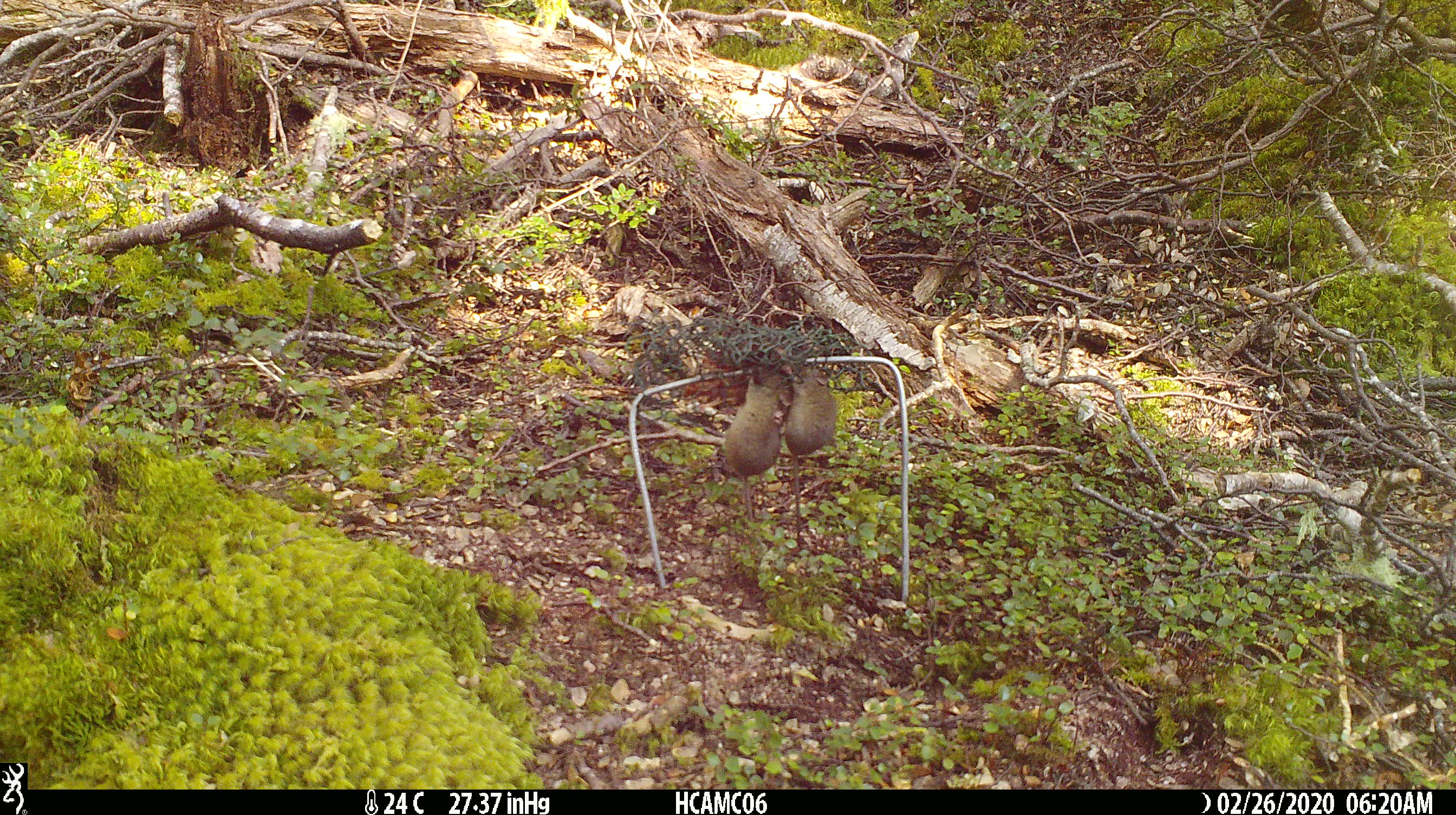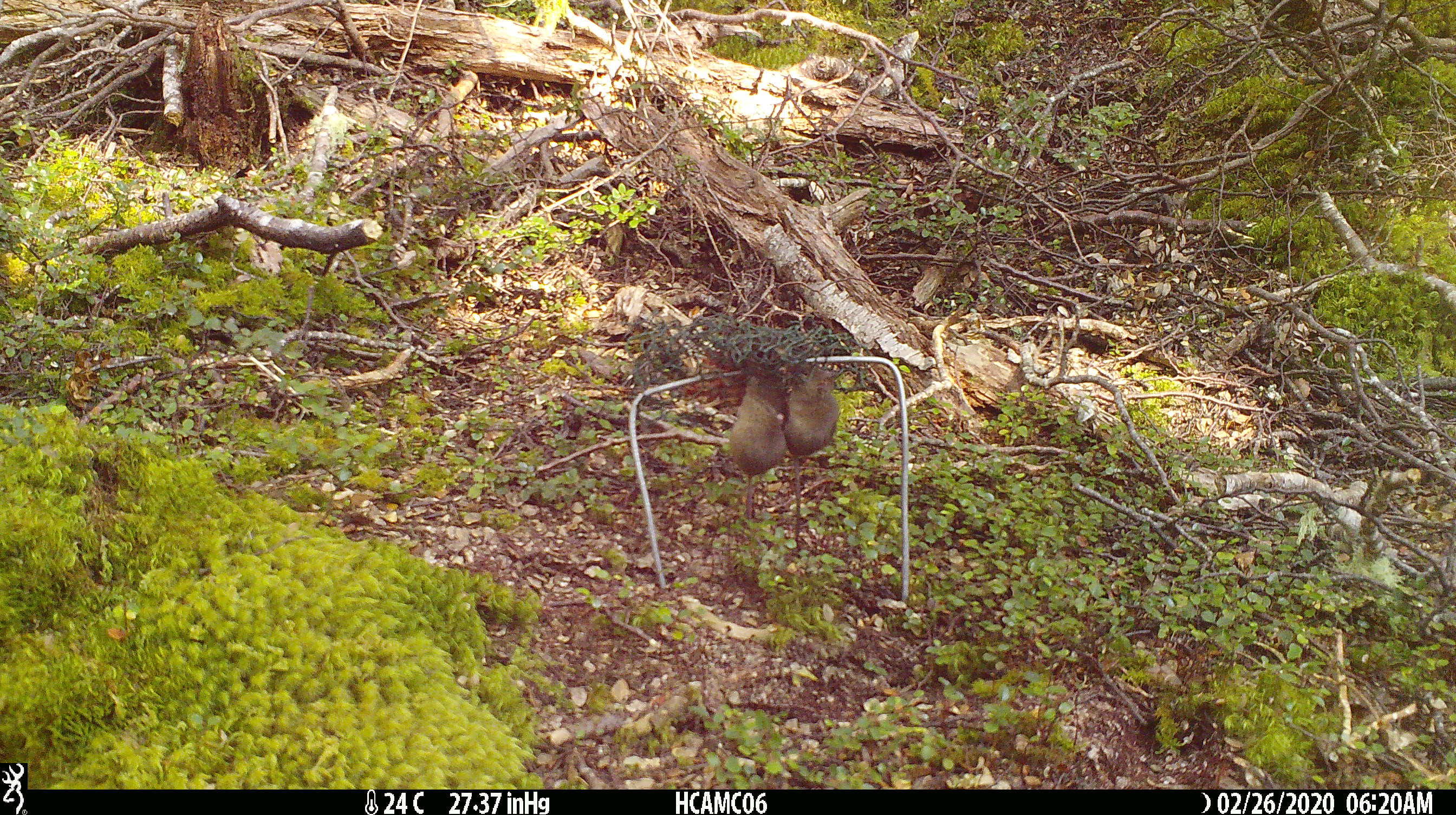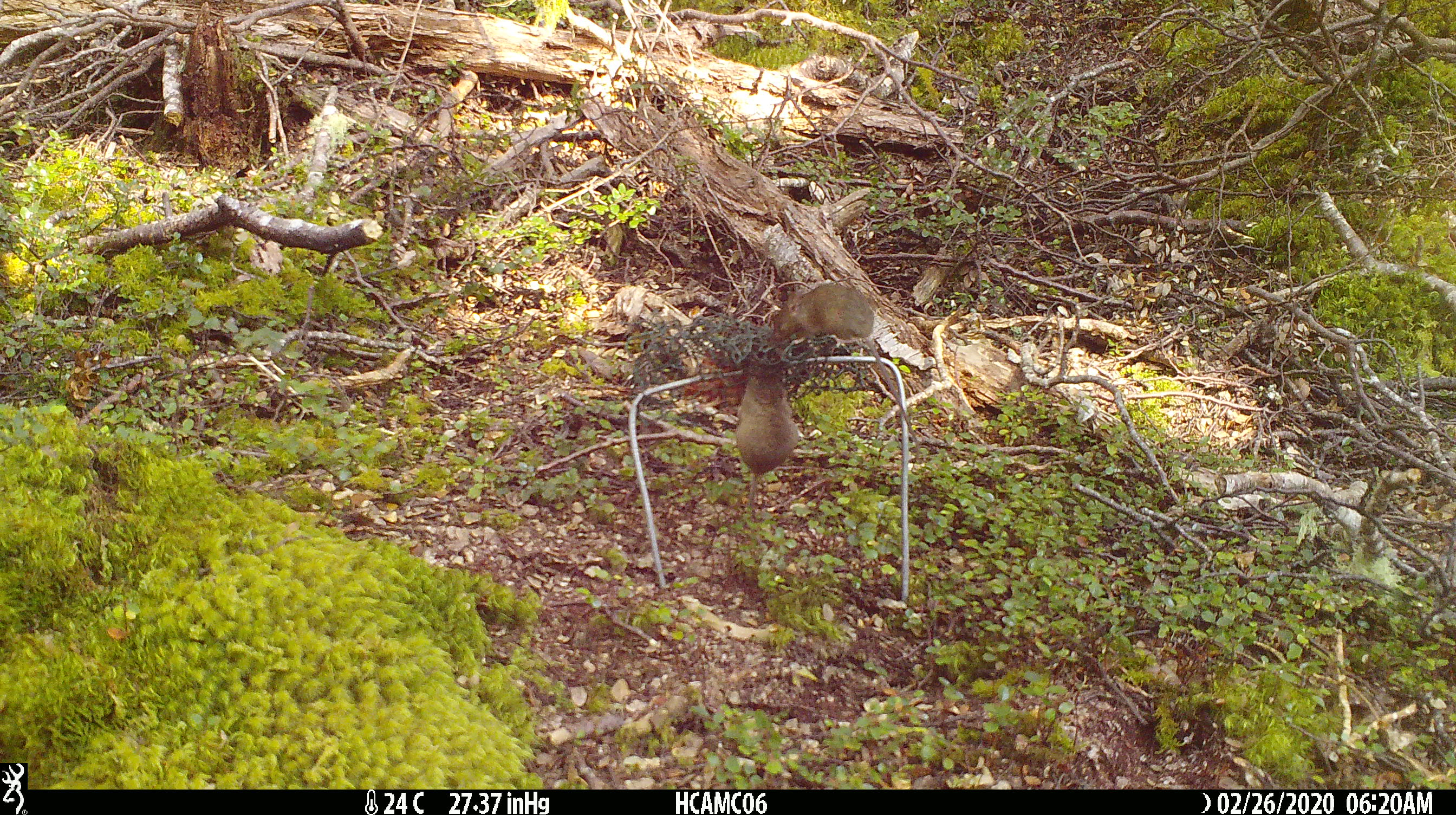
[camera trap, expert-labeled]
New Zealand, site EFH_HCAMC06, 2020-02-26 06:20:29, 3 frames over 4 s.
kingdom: Animalia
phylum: Chordata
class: Mammalia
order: Rodentia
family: Muridae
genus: Mus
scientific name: Mus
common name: mouse